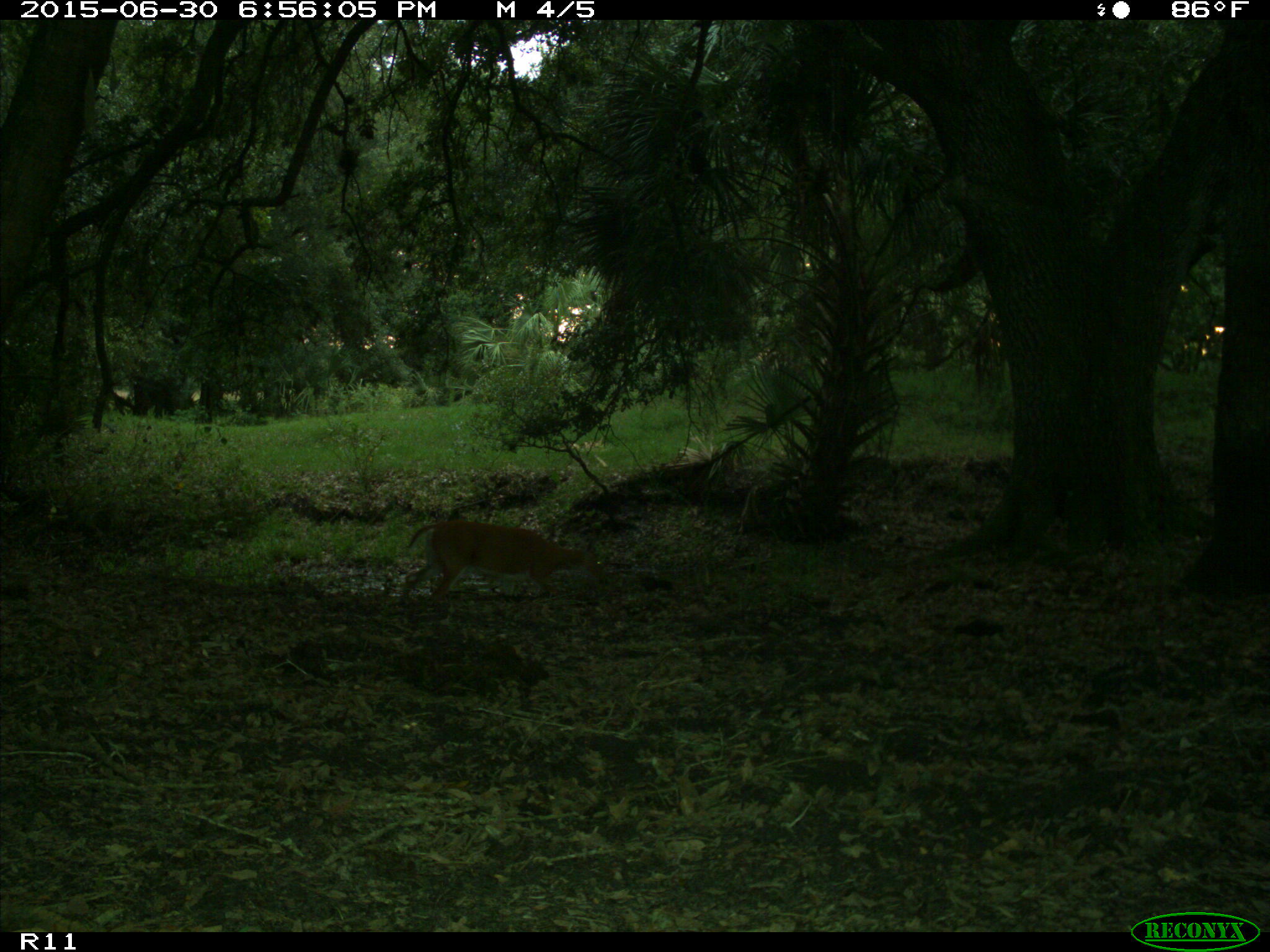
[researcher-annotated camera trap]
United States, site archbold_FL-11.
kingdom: Animalia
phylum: Chordata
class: Mammalia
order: Artiodactyla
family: Cervidae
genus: Odocoileus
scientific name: Odocoileus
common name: deer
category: unidentified deer